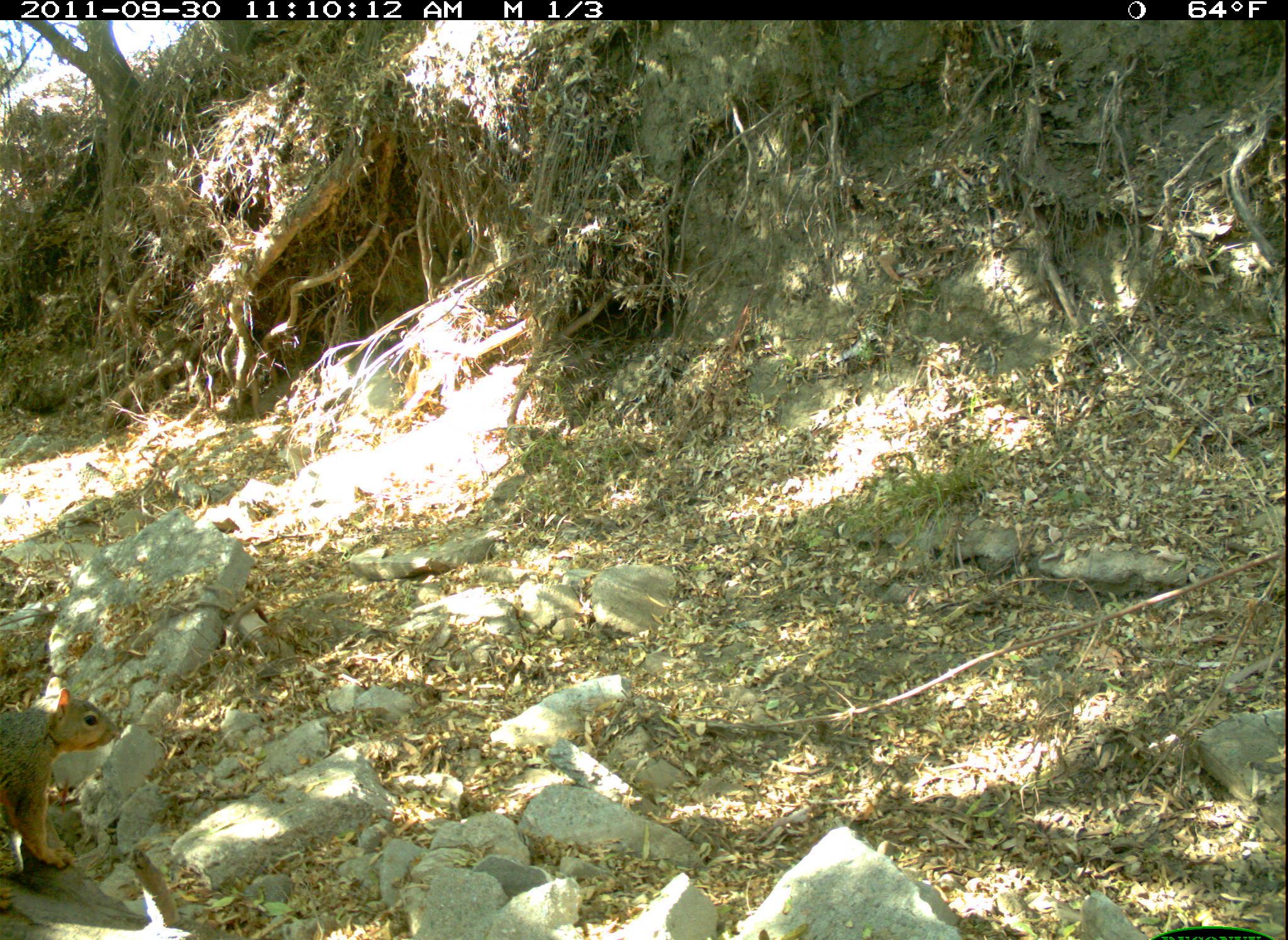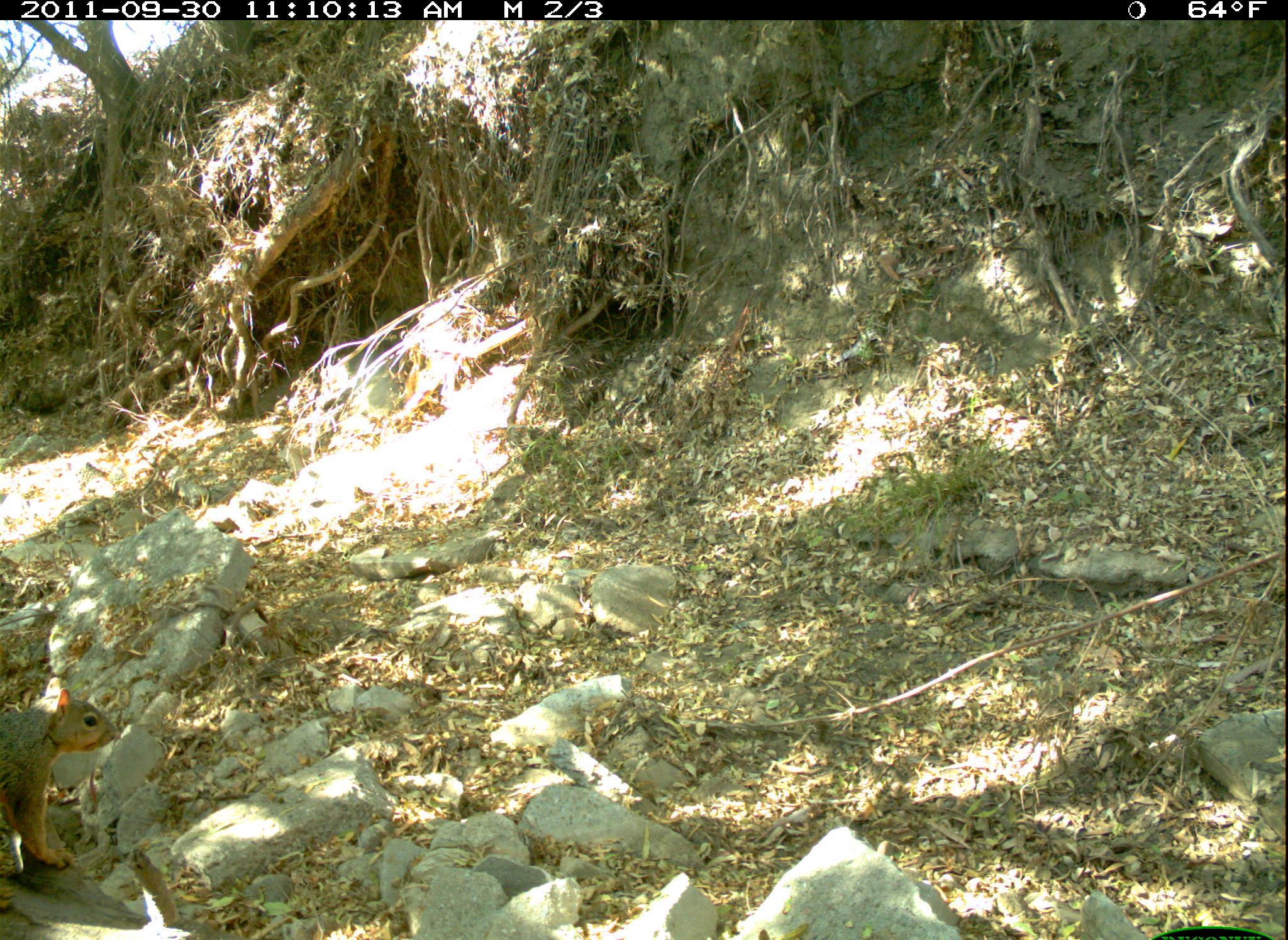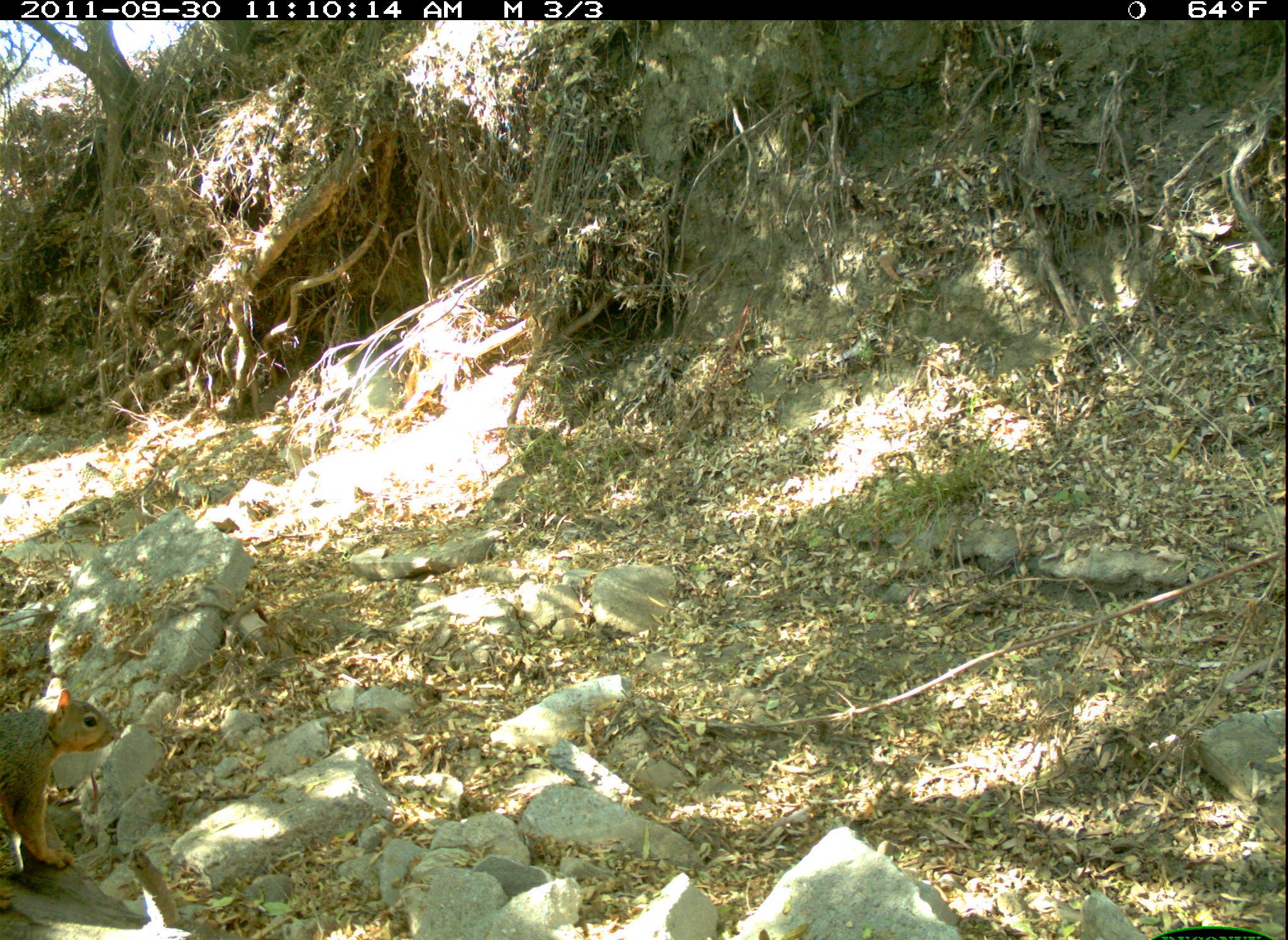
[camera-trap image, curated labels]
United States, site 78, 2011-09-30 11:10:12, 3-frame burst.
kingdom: Animalia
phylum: Chordata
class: Mammalia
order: Rodentia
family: Sciuridae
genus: Sciurus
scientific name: Sciurus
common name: squirrel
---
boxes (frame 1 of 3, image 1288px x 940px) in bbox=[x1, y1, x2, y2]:
squirrel: bbox=[2, 676, 130, 897]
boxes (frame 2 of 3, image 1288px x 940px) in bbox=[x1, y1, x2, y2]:
squirrel: bbox=[2, 683, 126, 886]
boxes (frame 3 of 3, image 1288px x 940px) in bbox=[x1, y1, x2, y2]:
squirrel: bbox=[0, 673, 129, 891]